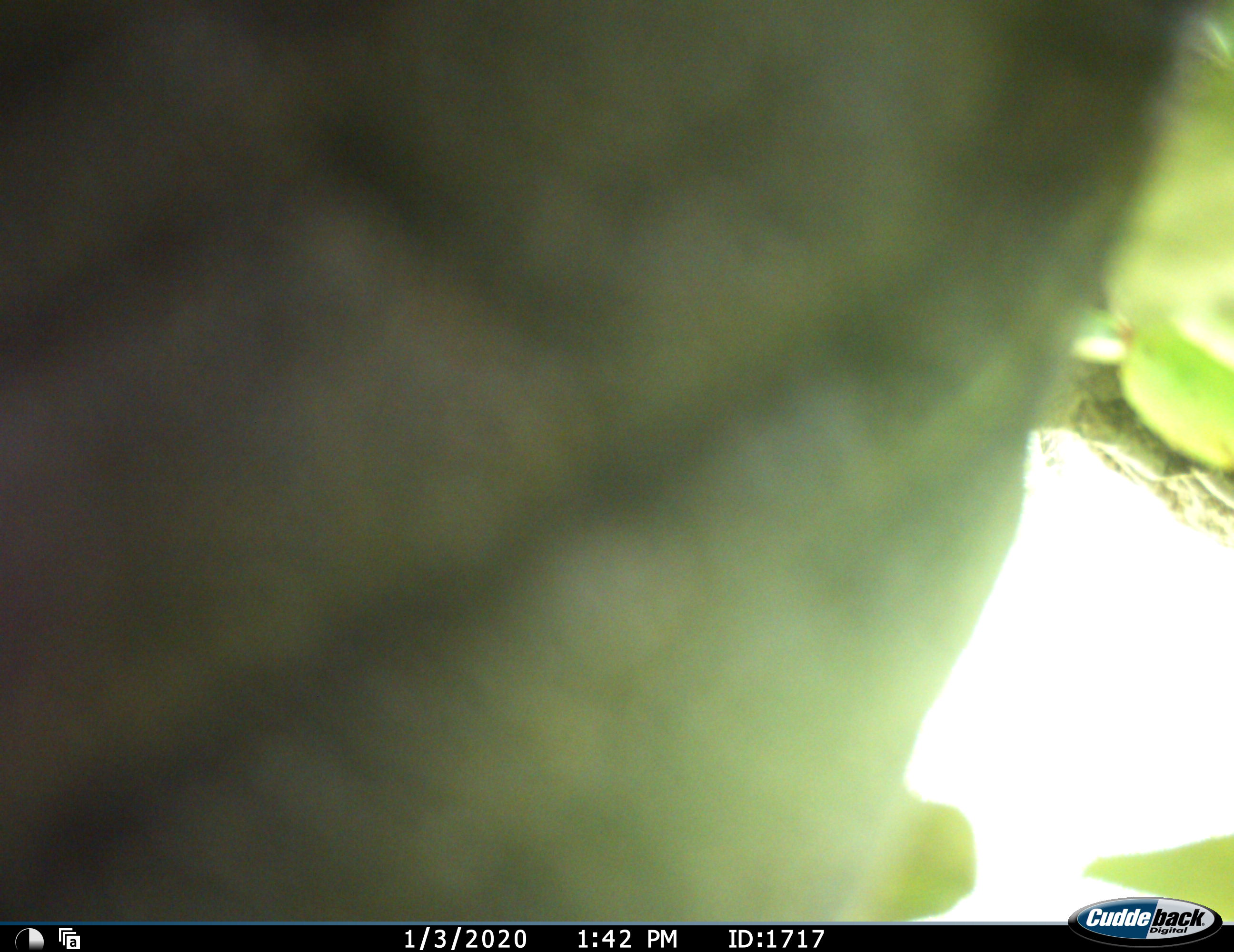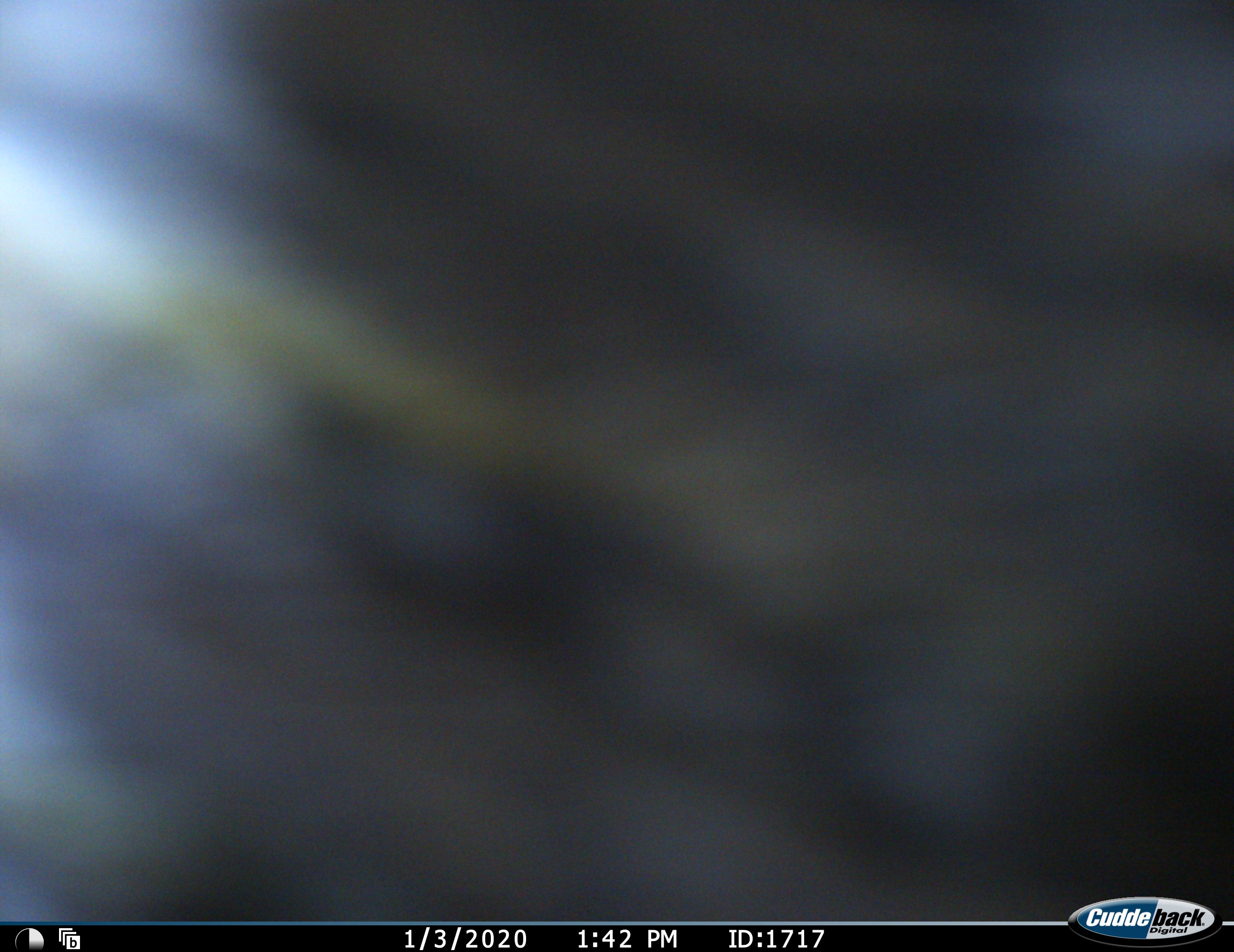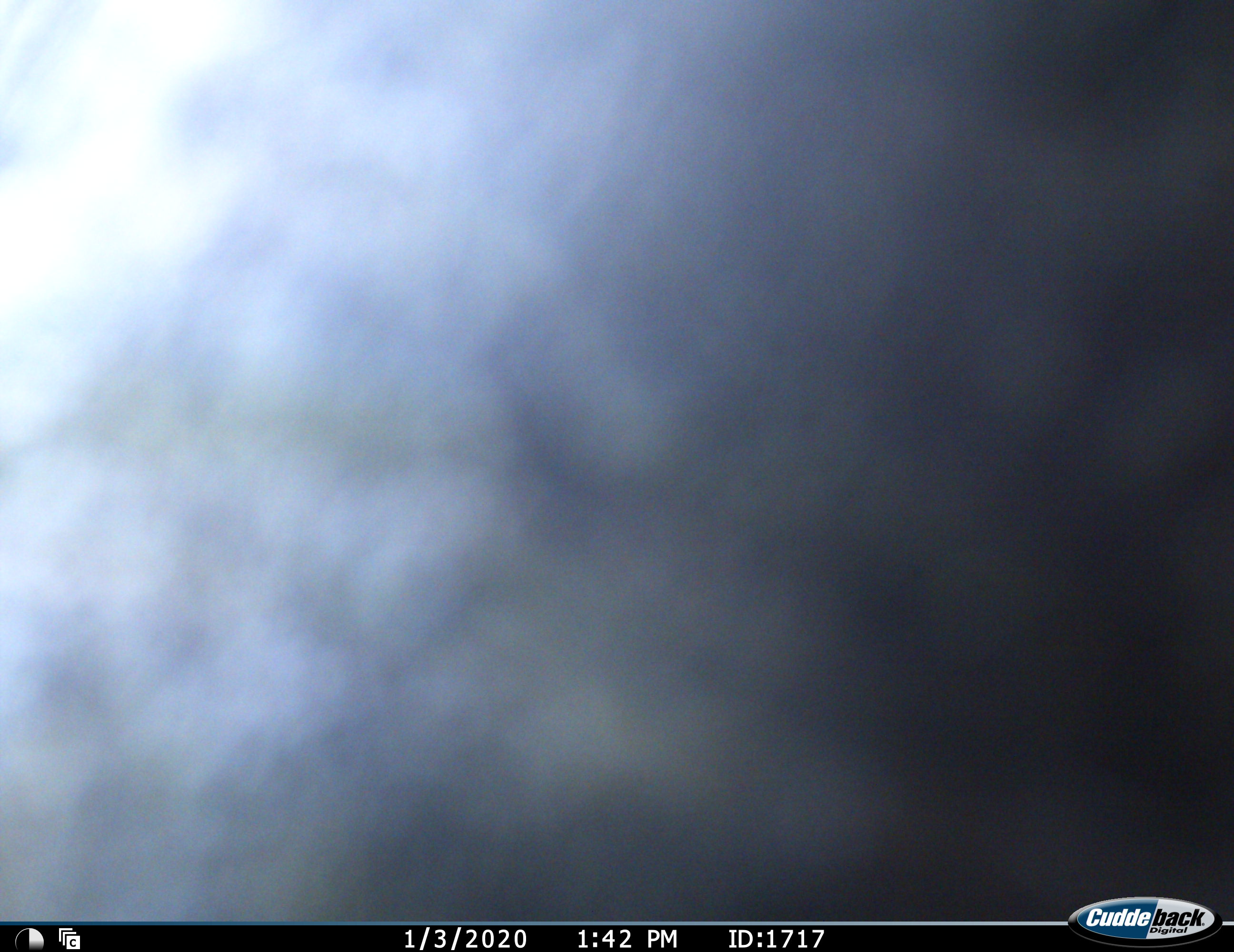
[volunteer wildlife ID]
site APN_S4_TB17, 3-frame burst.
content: unidentified animal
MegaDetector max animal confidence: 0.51